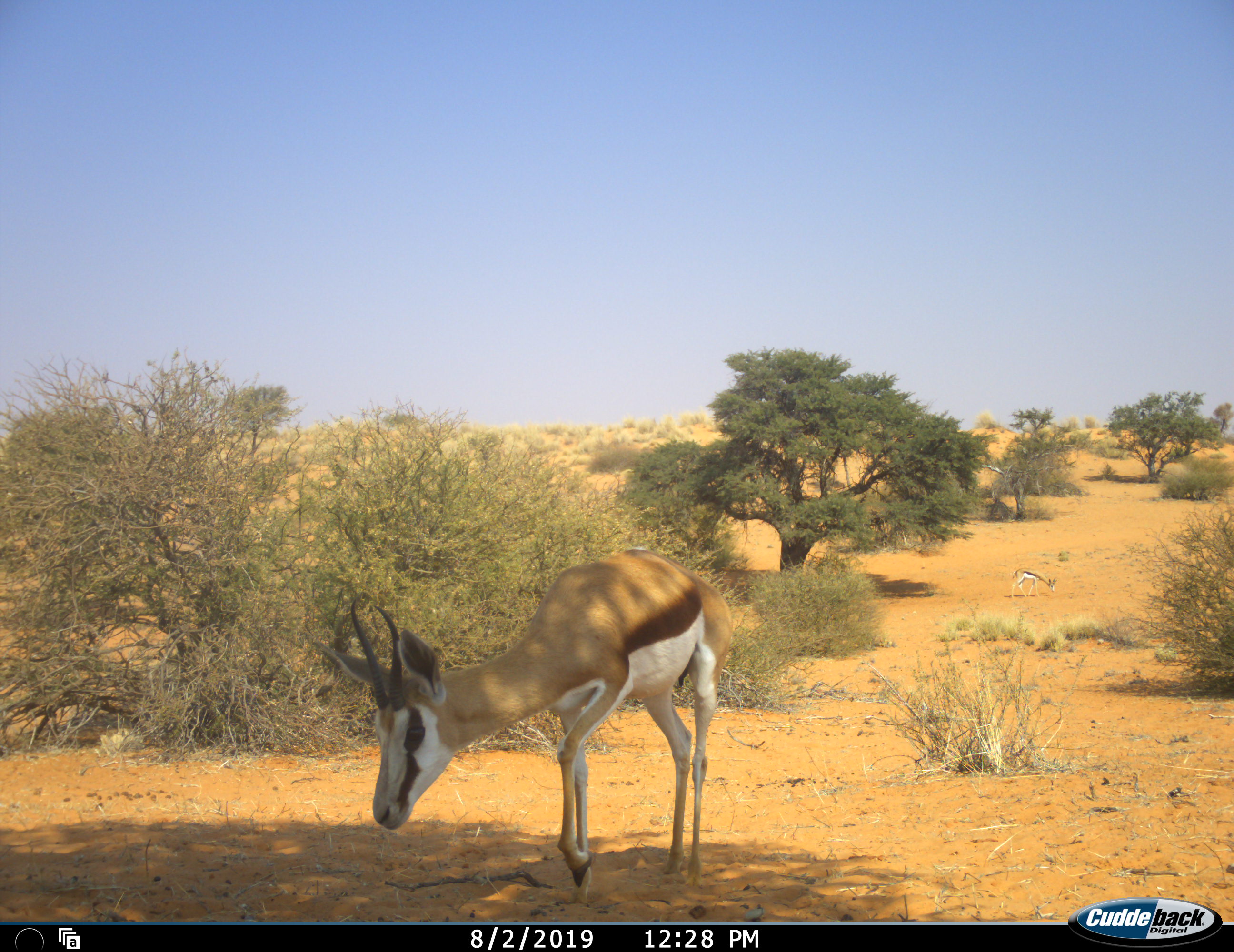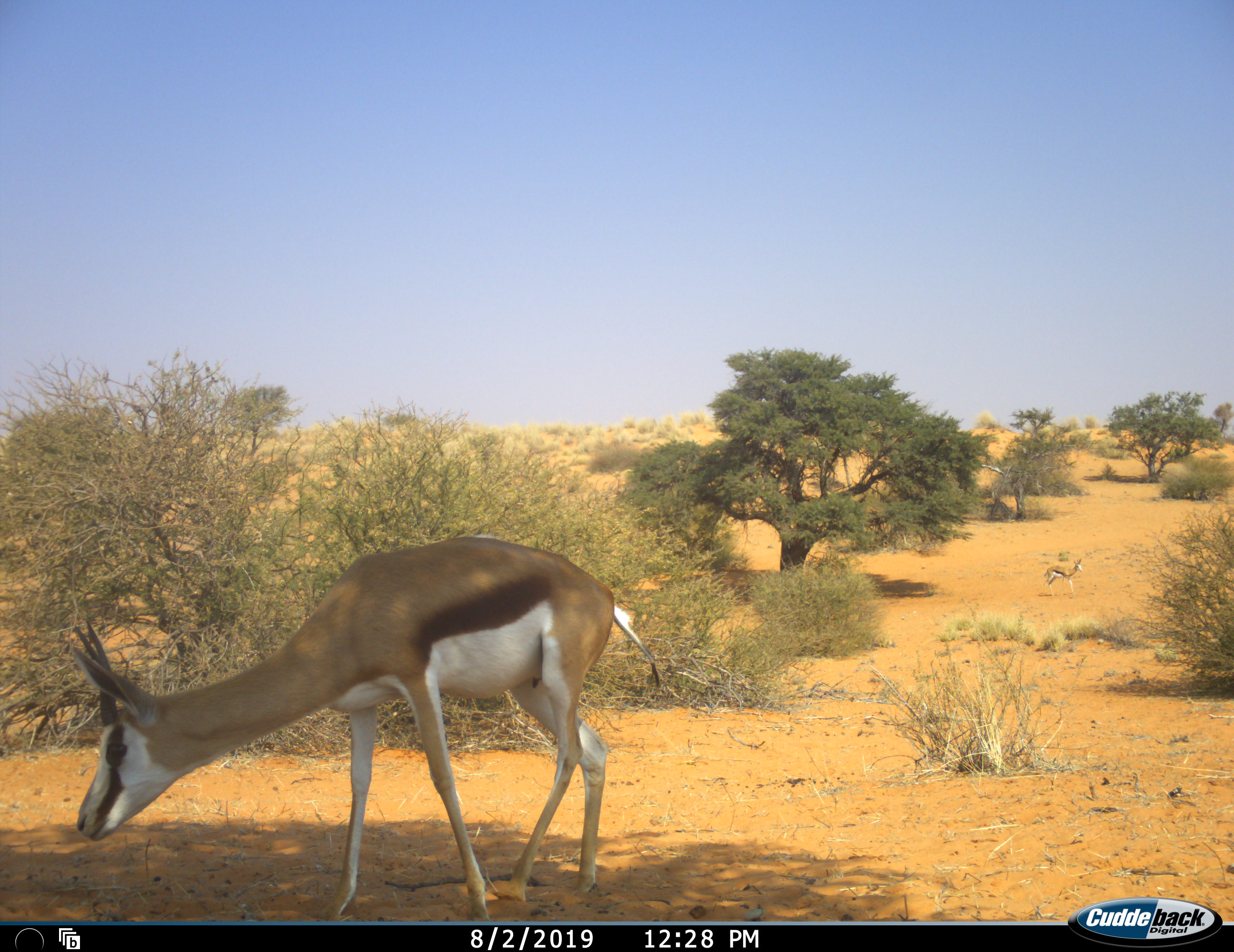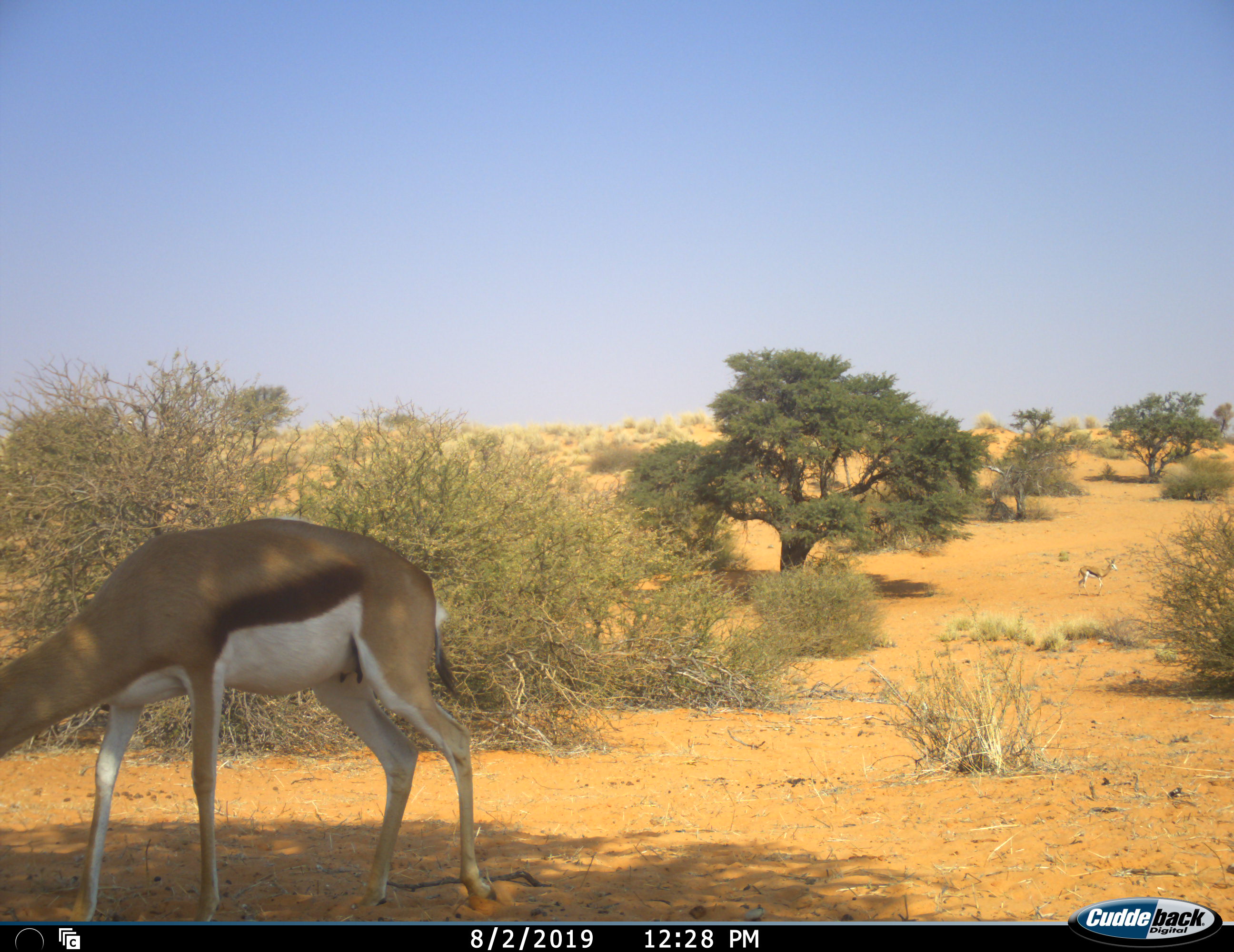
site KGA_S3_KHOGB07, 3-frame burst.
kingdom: Animalia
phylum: Chordata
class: Mammalia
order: Artiodactyla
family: Bovidae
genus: Antidorcas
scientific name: Antidorcas marsupialis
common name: springbok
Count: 2.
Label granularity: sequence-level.